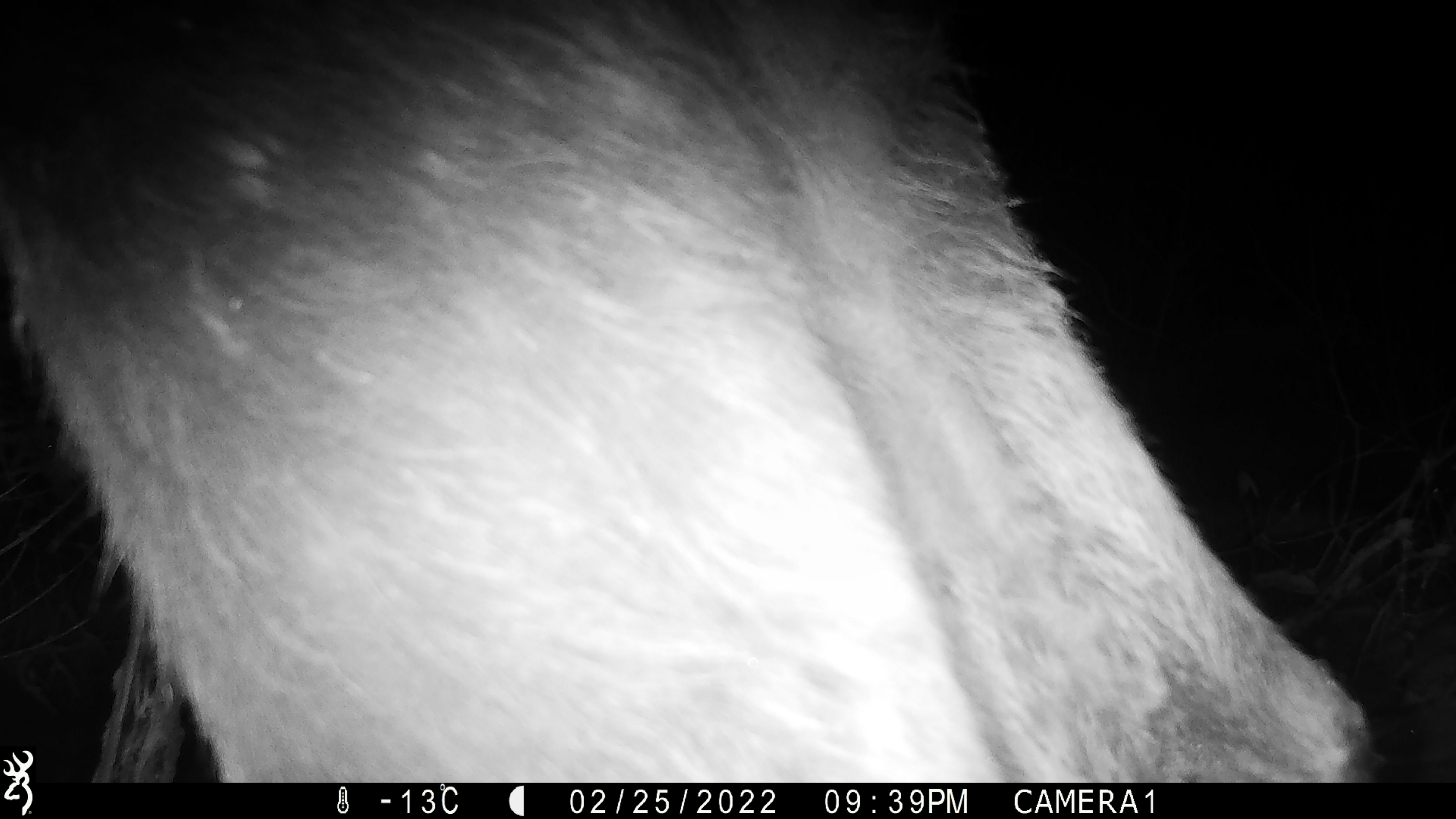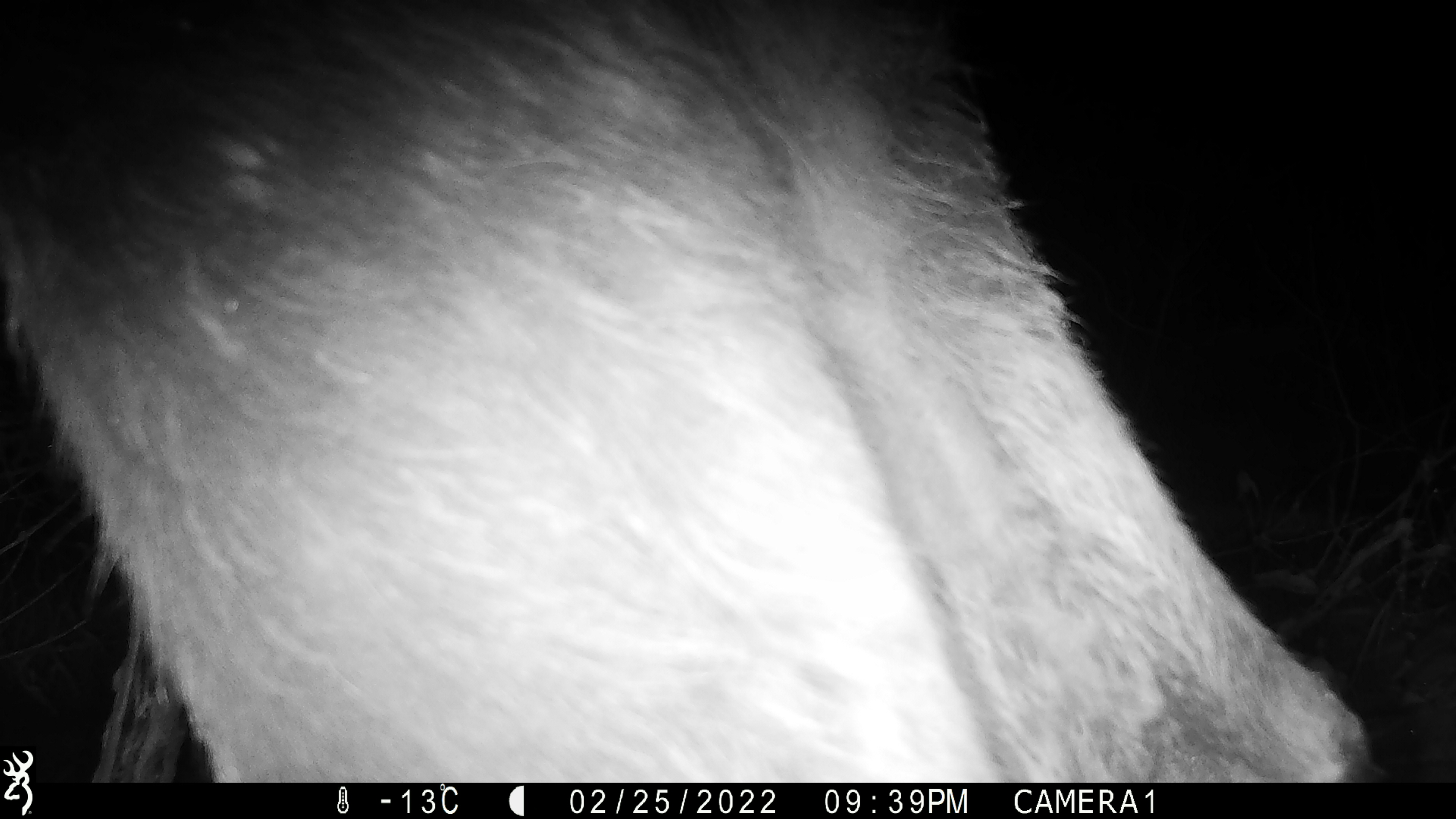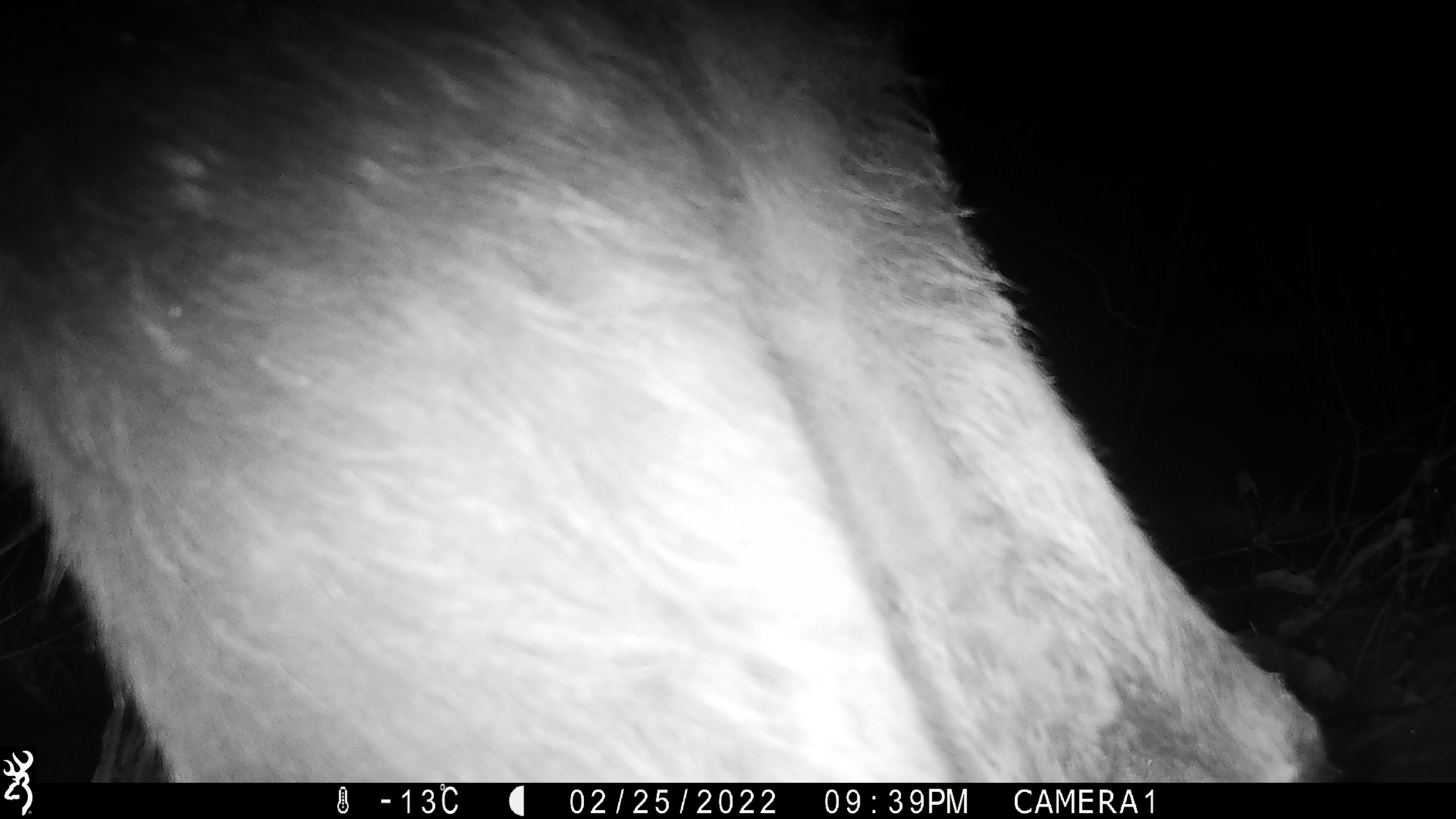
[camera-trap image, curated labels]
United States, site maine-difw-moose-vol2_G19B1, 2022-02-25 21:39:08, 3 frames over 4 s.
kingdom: Animalia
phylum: Chordata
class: Mammalia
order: Artiodactyla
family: Cervidae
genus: Alces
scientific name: Alces alces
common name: moose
Moose (Alces alces).